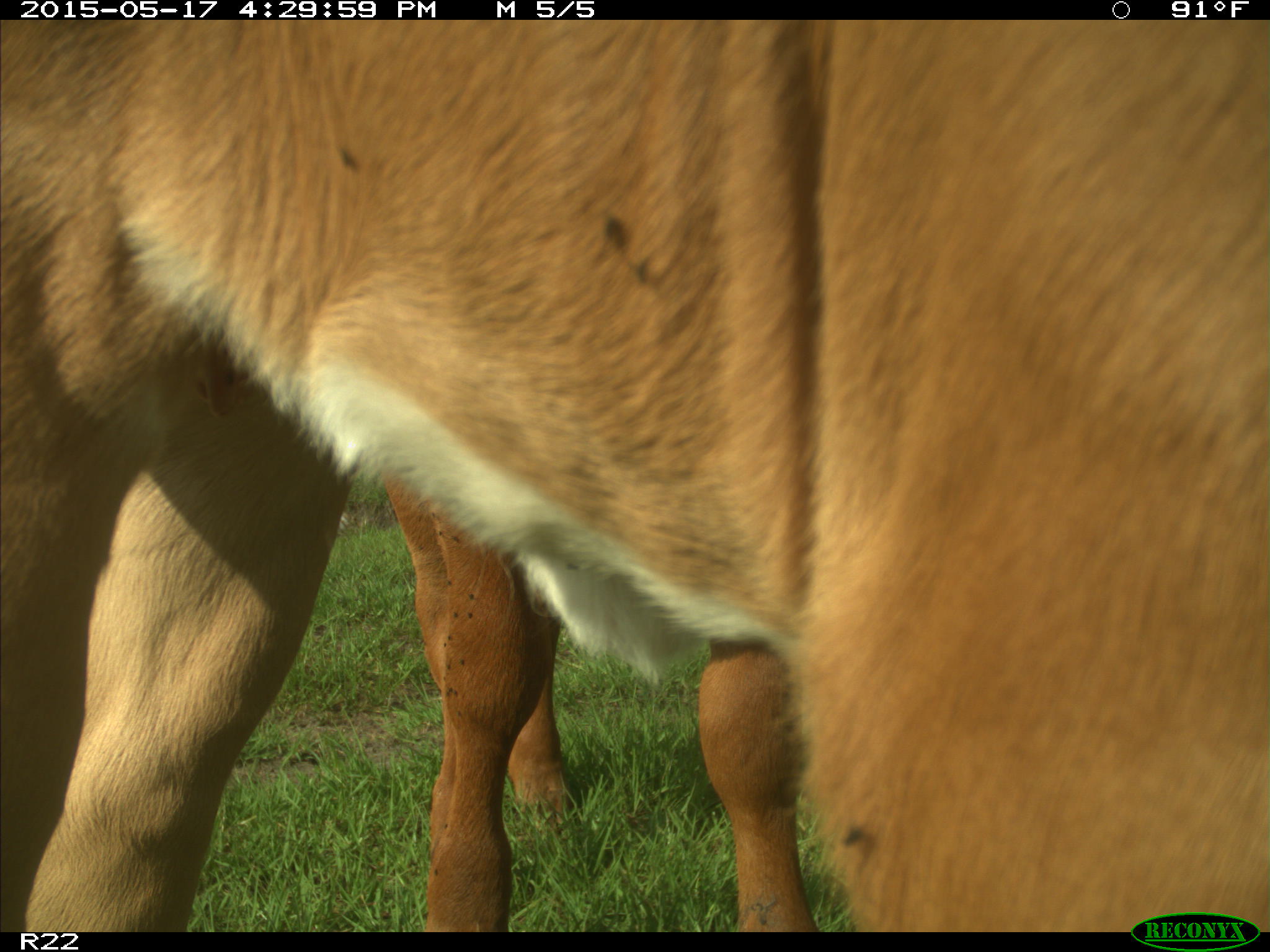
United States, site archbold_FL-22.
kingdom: Animalia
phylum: Chordata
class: Mammalia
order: Artiodactyla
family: Bovidae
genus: Bos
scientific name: Bos taurus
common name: domestic cow